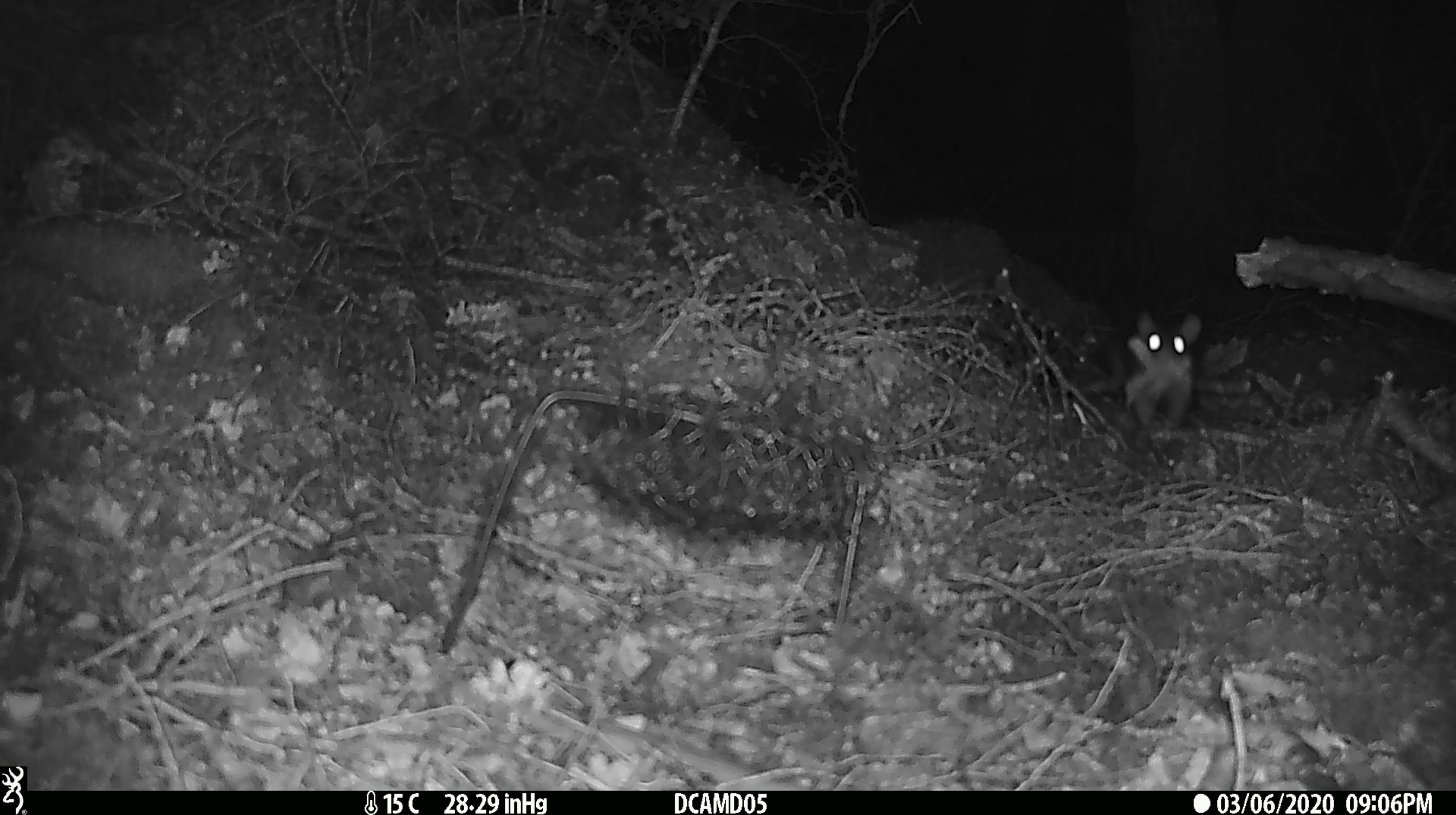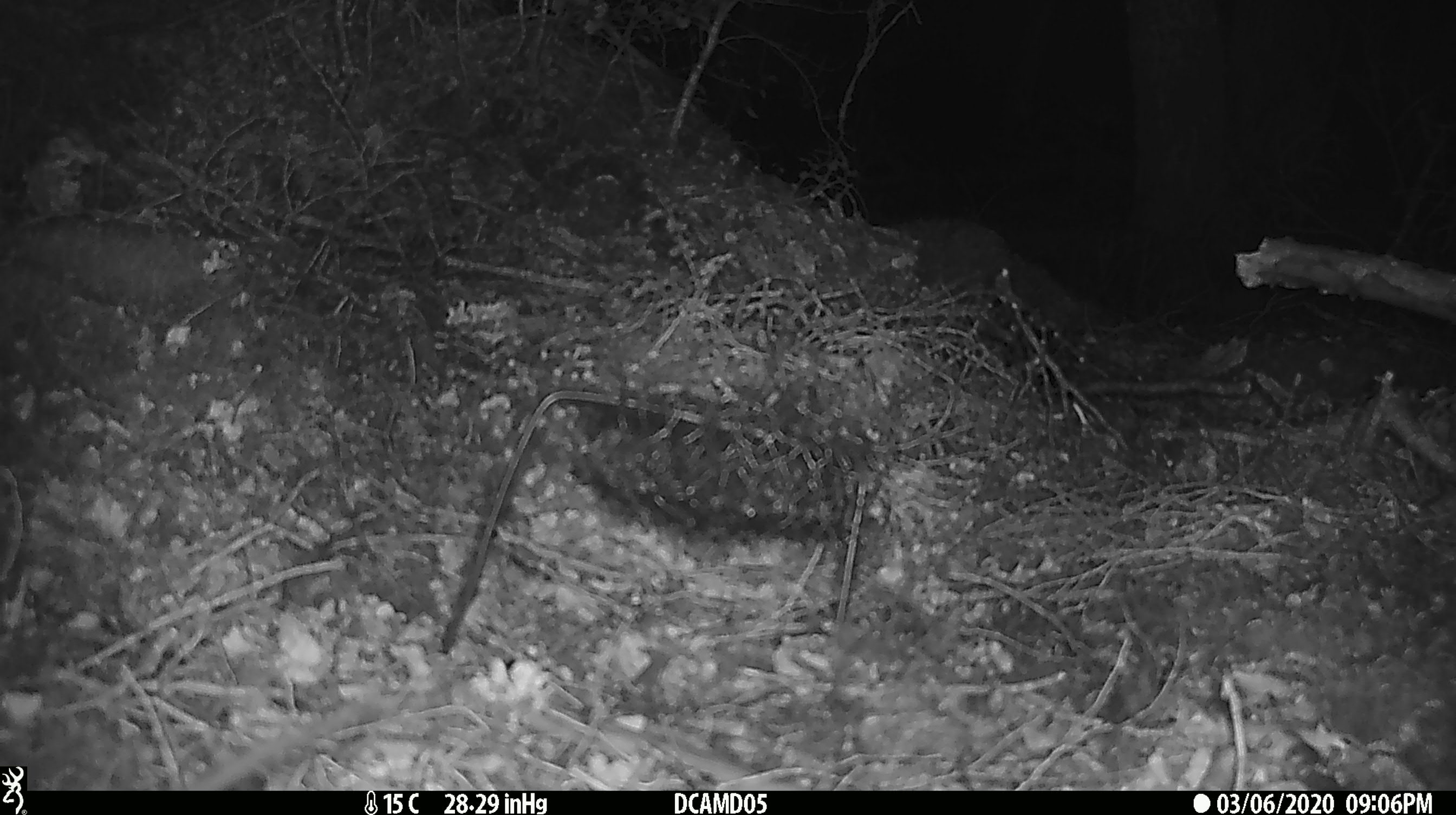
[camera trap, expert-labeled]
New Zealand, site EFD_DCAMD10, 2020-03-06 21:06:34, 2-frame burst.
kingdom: Animalia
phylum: Chordata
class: Mammalia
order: Rodentia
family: Muridae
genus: Rattus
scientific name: Rattus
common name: rat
Rat (Rattus).